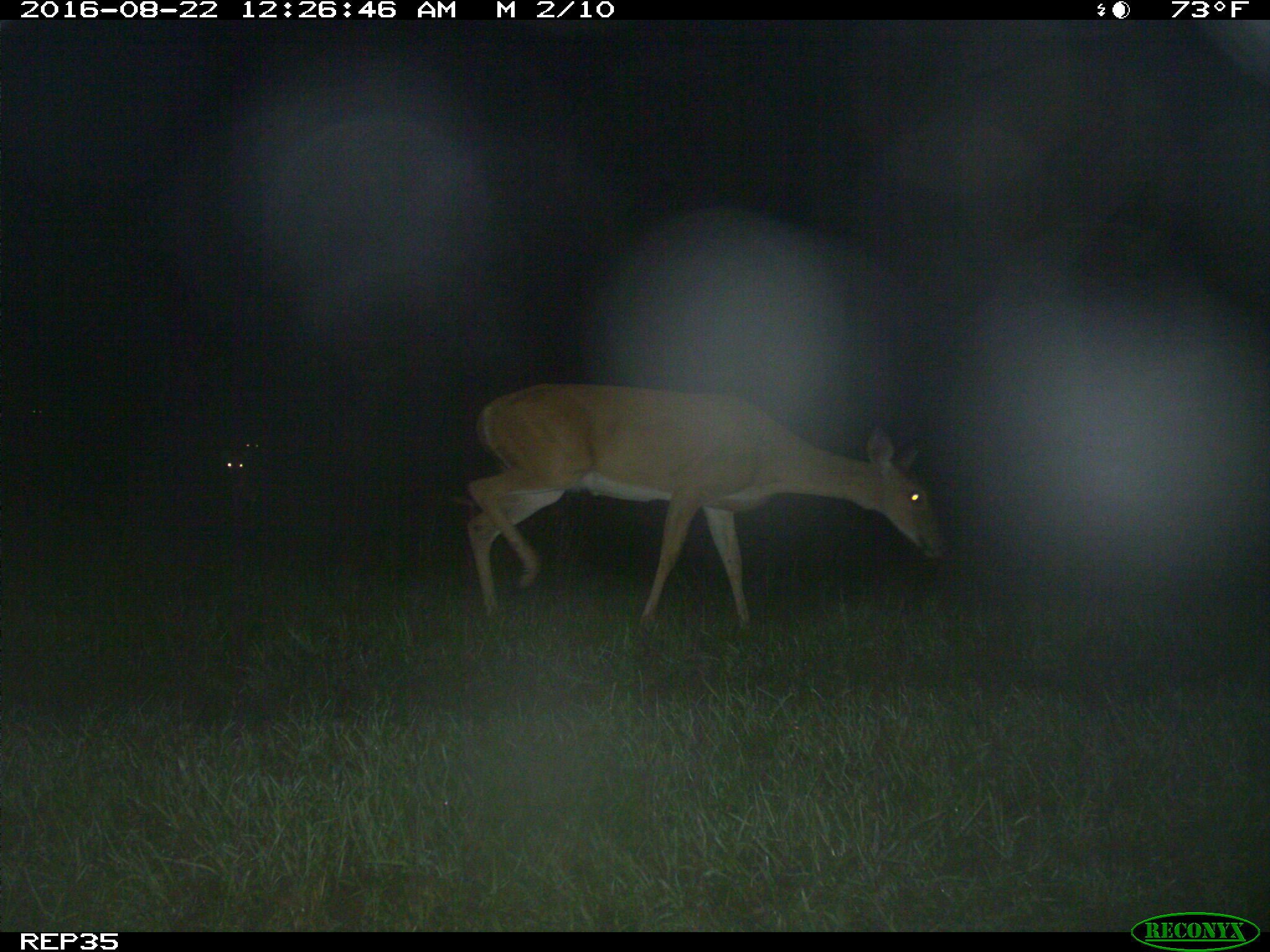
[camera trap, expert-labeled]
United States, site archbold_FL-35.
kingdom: Animalia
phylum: Chordata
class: Mammalia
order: Artiodactyla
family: Cervidae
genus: Odocoileus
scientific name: Odocoileus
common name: deer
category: unidentified deer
Unidentified deer (deer) (Odocoileus).